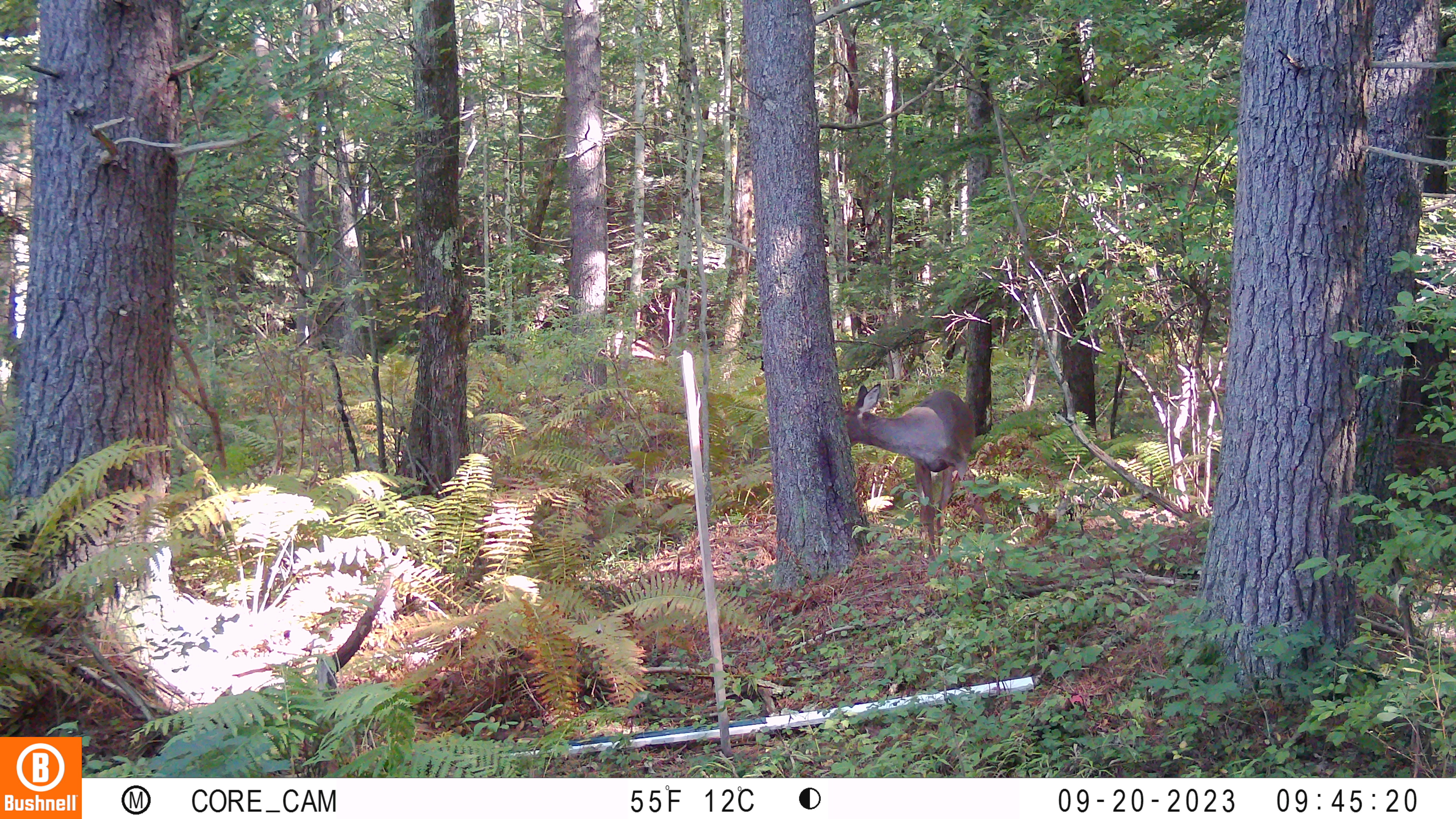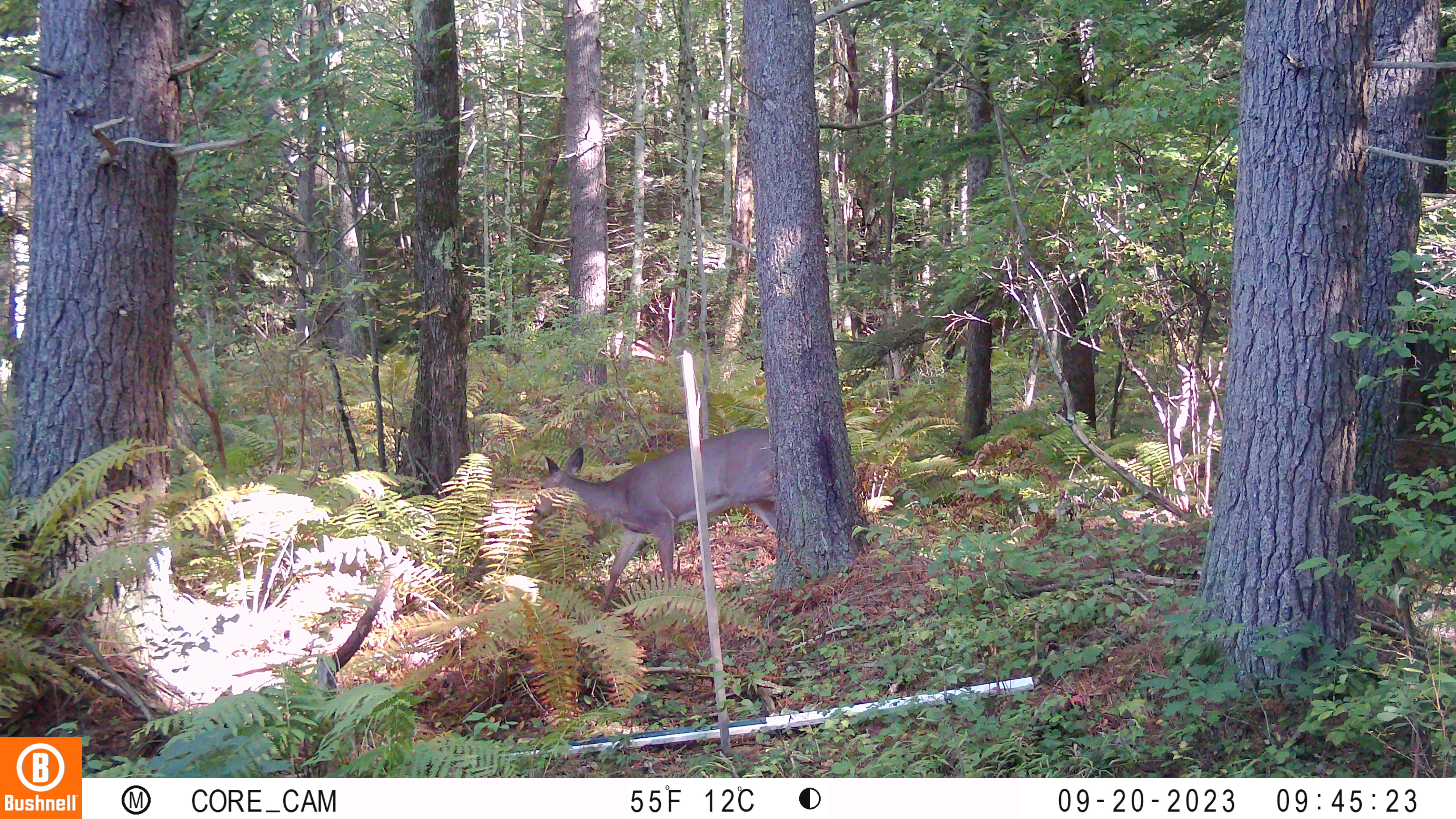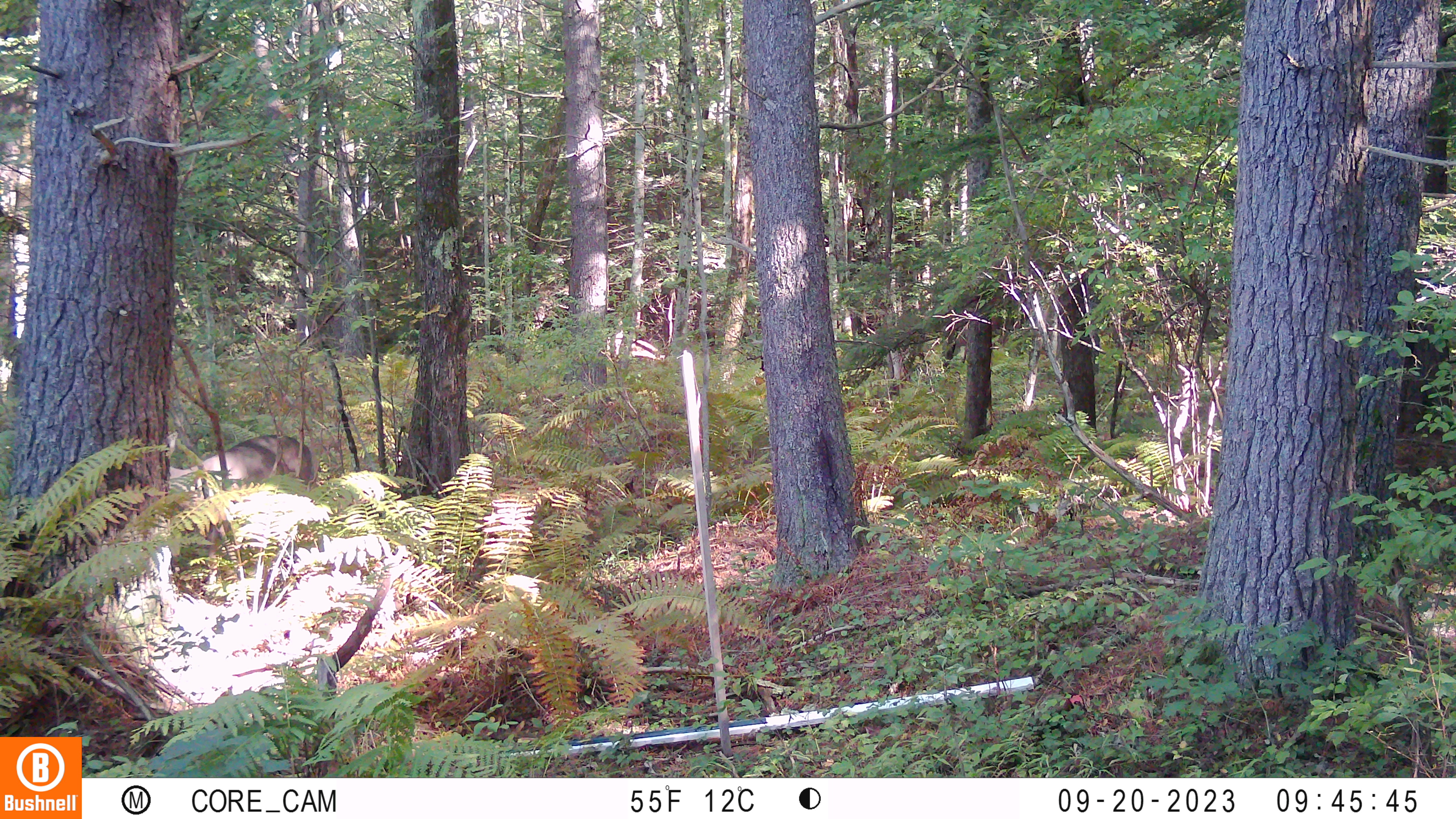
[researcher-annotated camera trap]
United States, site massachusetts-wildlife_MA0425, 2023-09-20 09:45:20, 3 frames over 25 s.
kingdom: Animalia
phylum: Chordata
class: Mammalia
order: Artiodactyla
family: Cervidae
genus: Odocoileus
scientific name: Odocoileus virginianus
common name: white-tailed deer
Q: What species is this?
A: White-tailed deer (Odocoileus virginianus).